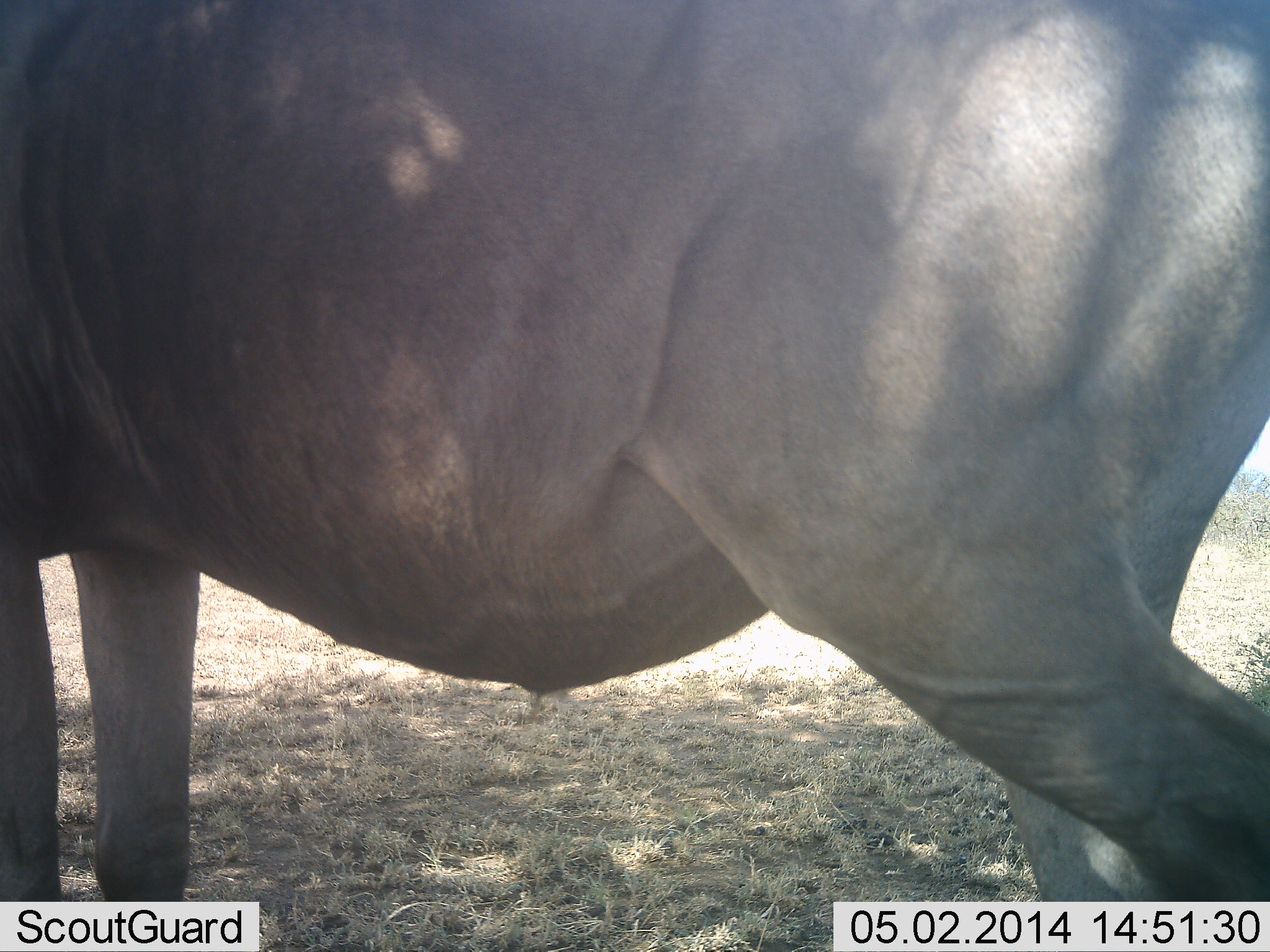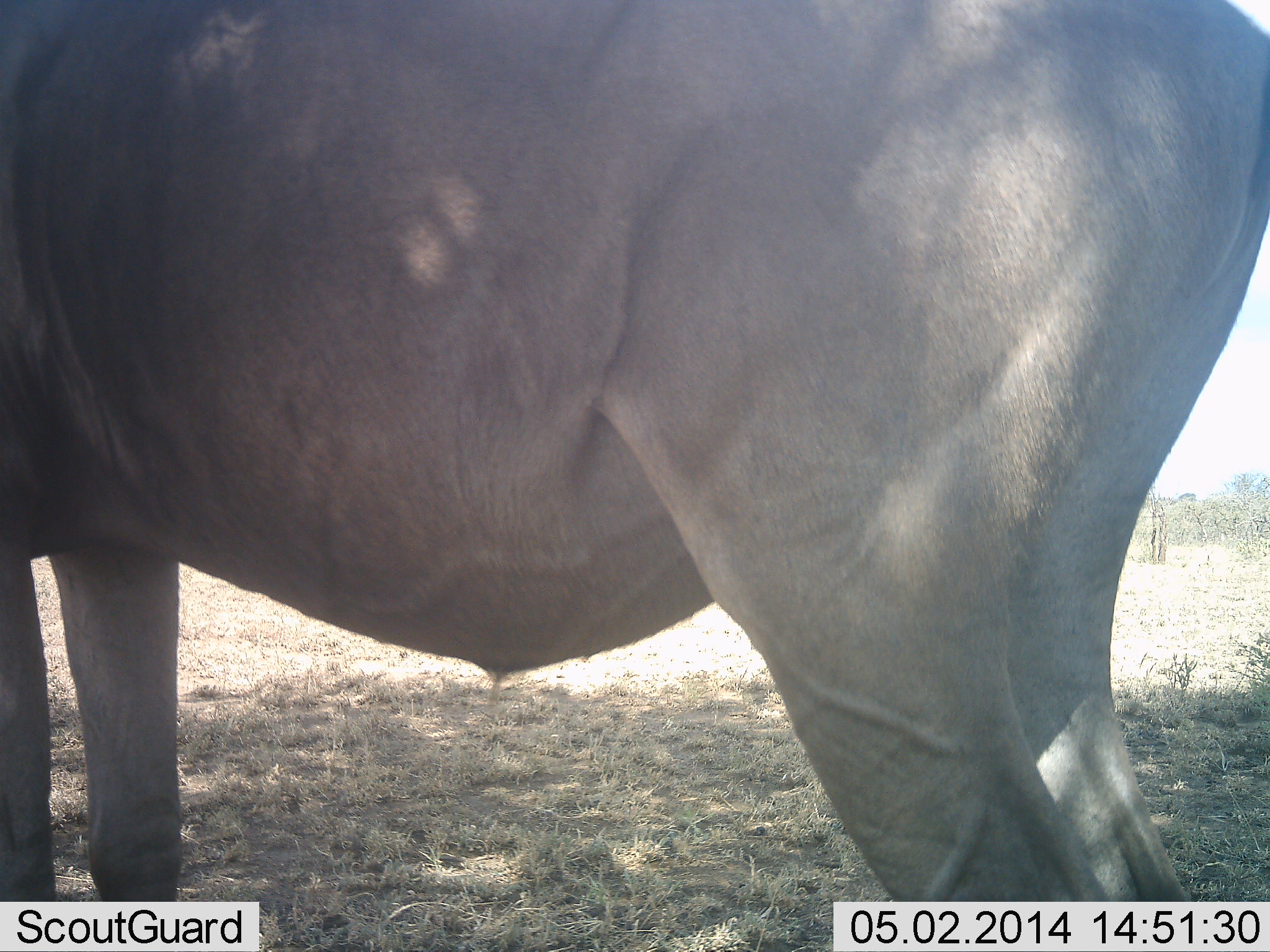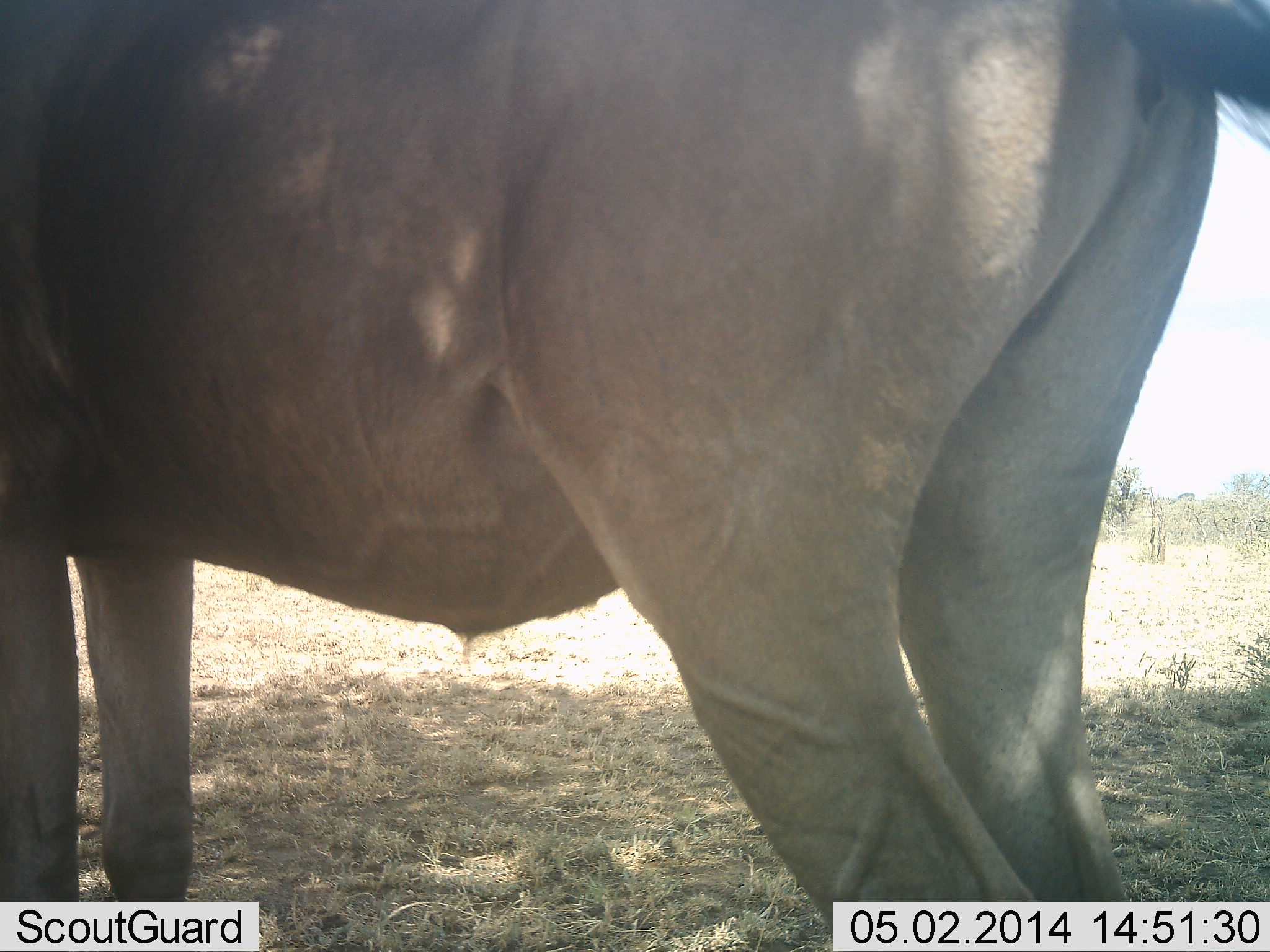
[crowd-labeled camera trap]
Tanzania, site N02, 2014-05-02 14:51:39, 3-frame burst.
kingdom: Animalia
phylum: Chordata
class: Mammalia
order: Artiodactyla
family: Bovidae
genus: Connochaetes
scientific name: Connochaetes taurinus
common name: blue wildebeest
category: wildebeest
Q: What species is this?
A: Wildebeest (blue wildebeest) (Connochaetes taurinus).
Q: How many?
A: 1.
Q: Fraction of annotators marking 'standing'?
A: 90%.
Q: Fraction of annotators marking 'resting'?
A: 0%.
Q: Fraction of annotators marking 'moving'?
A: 10%.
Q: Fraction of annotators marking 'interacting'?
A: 0%.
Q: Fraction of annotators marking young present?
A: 0%.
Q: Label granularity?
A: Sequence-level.